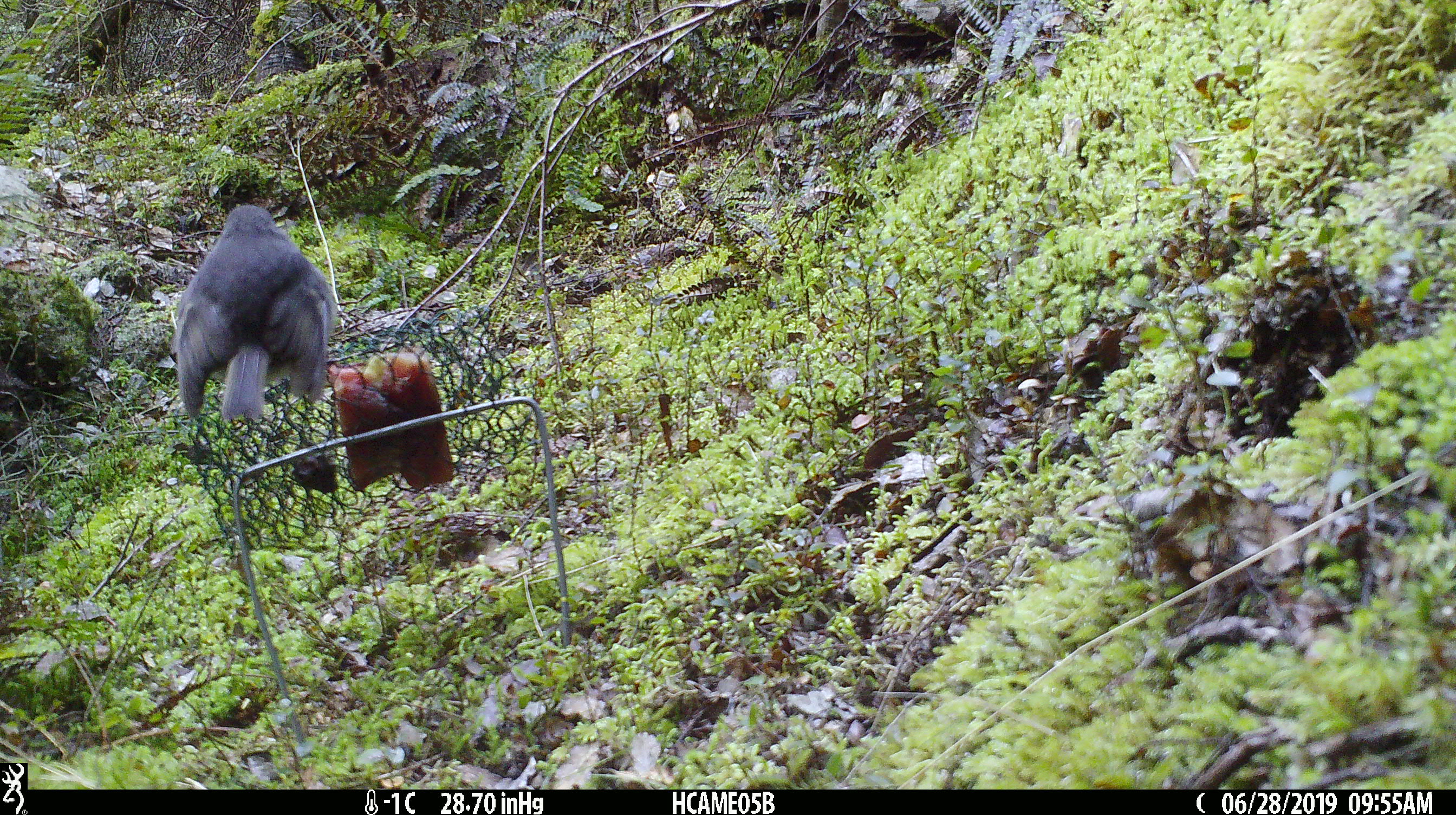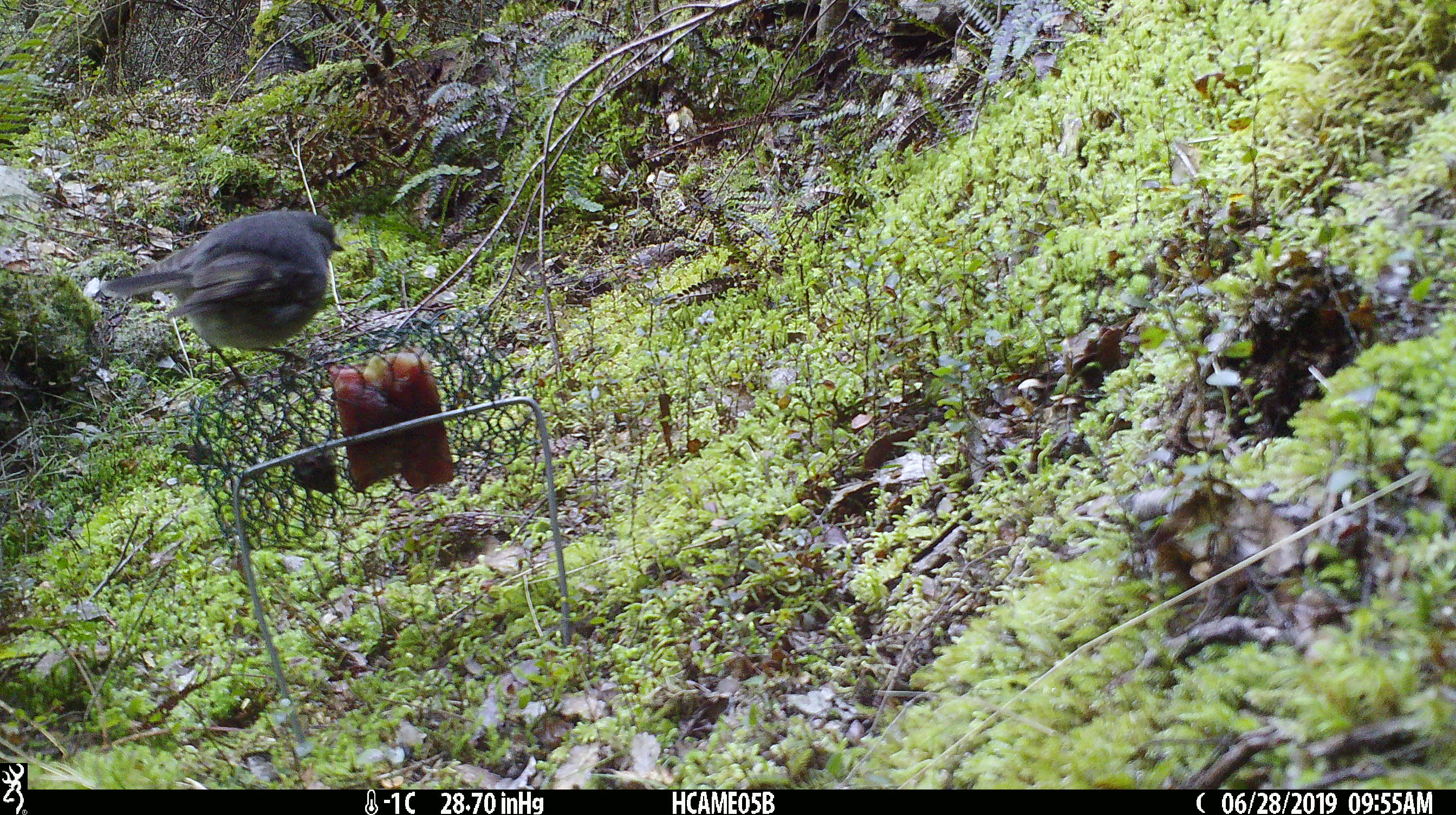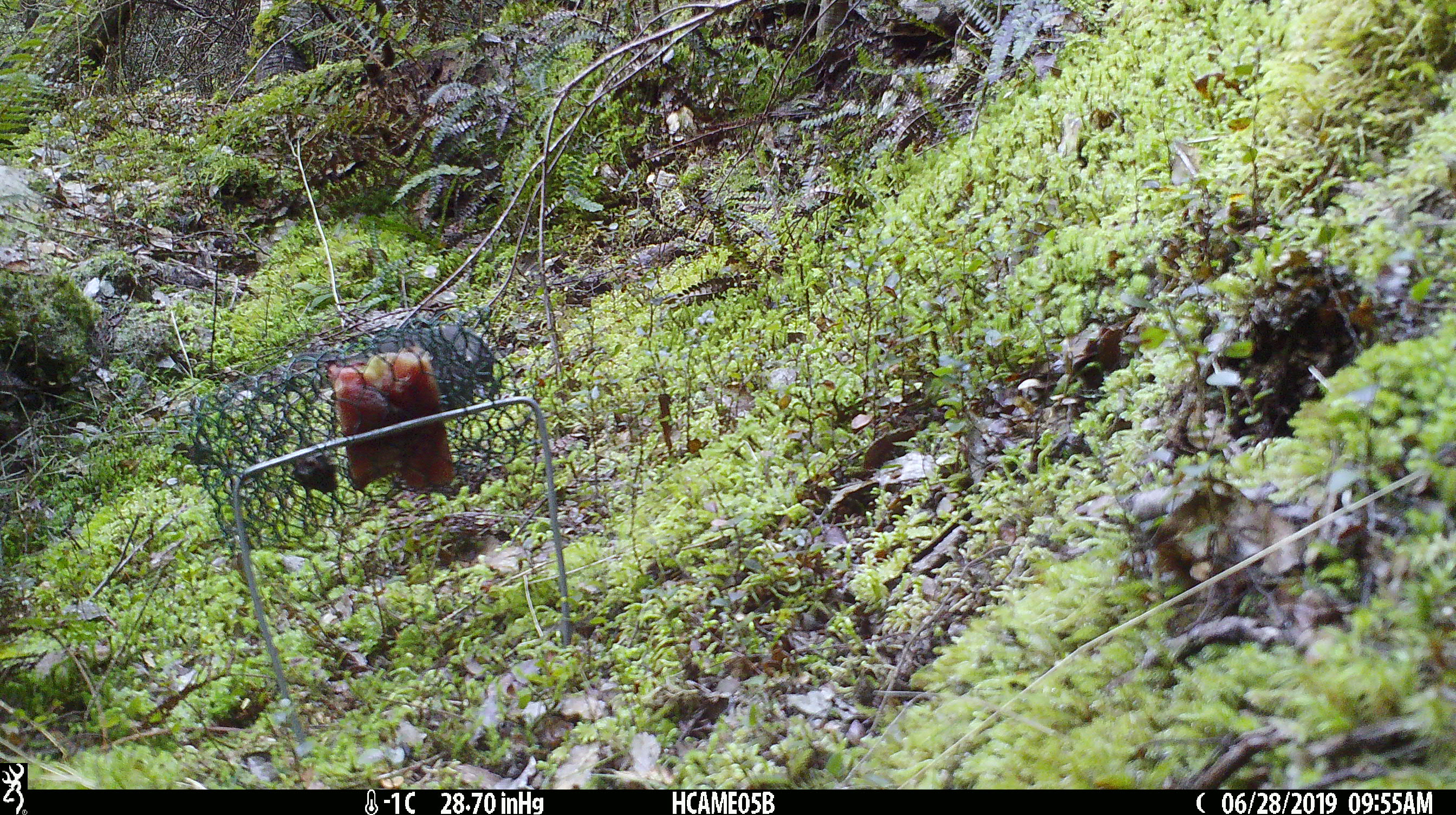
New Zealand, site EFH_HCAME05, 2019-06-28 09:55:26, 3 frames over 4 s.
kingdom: Animalia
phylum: Chordata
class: Aves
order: Passeriformes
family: Petroicidae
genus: Petroica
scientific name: Petroica australis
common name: new zealand robin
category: robin